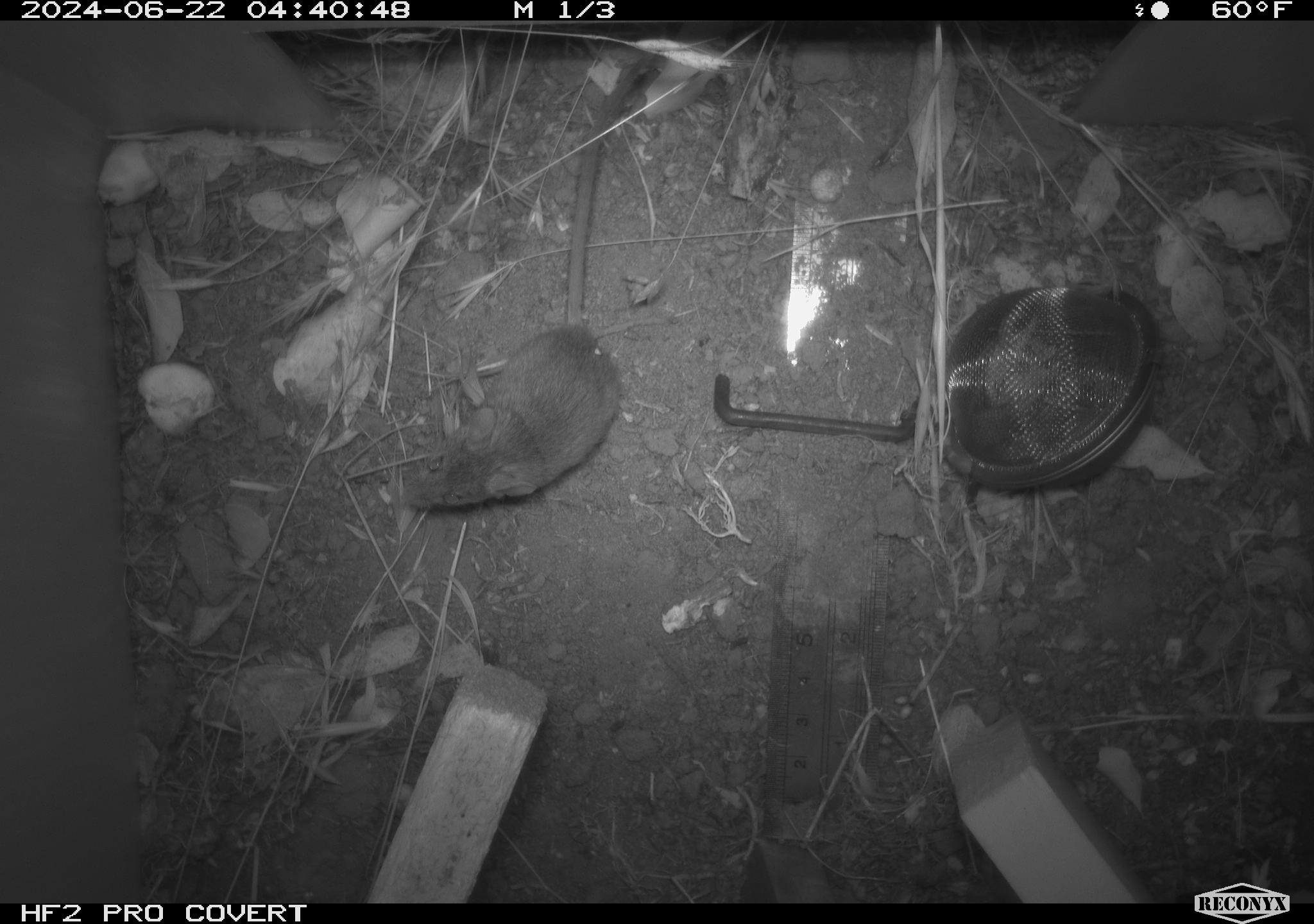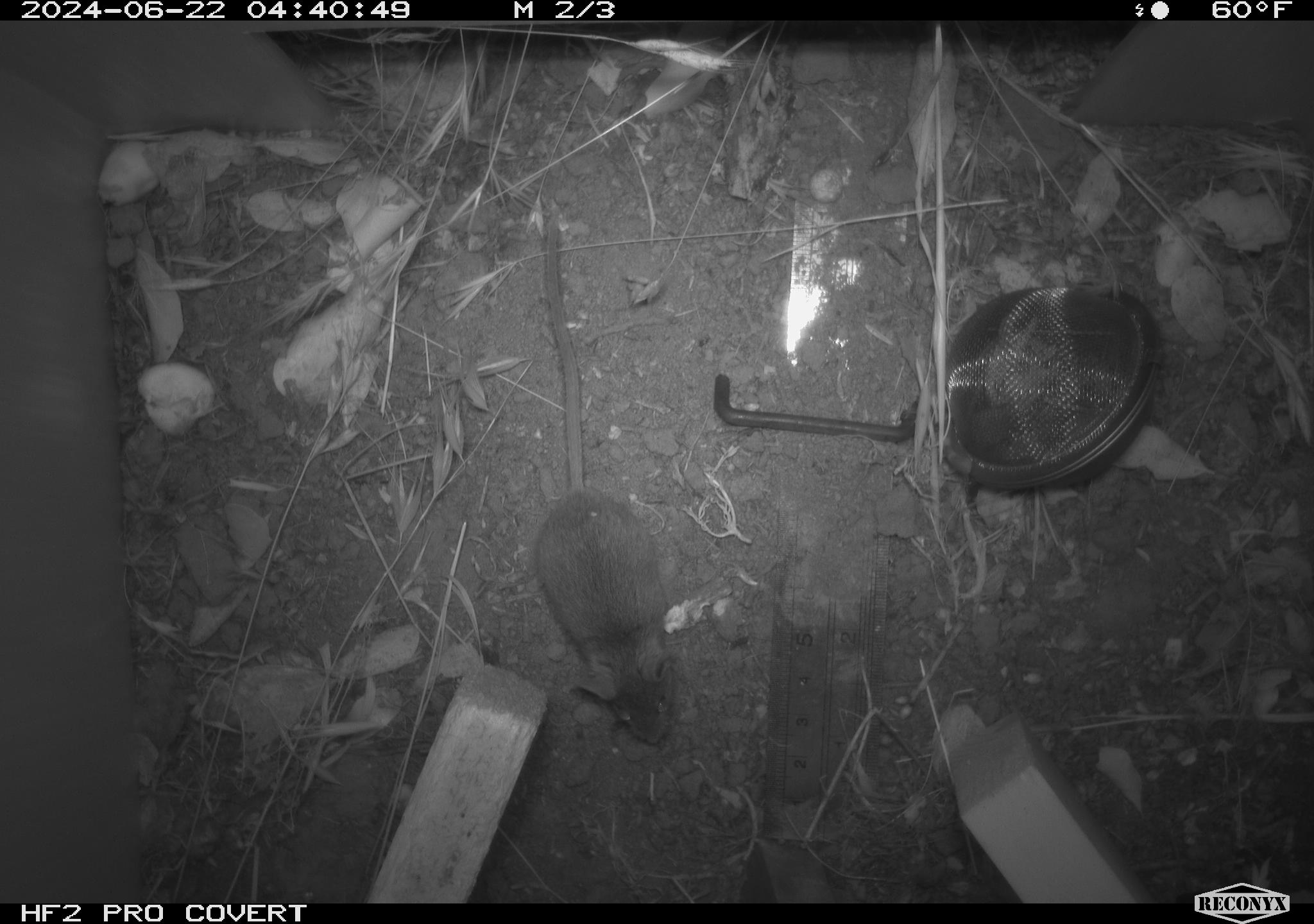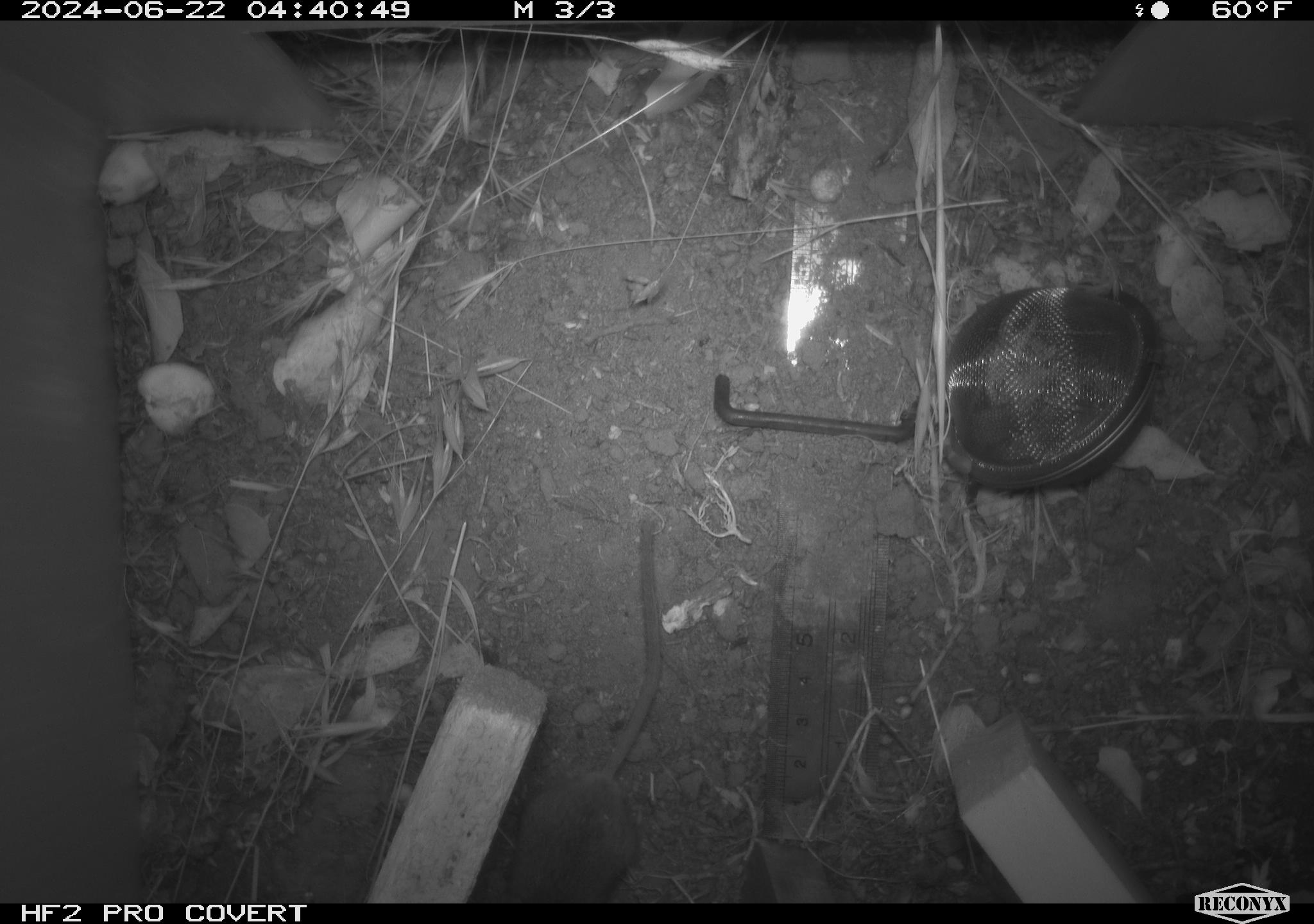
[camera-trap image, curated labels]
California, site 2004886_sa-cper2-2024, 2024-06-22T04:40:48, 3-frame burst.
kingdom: Animalia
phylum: Chordata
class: Mammalia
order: Rodentia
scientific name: Rodentia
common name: rodent